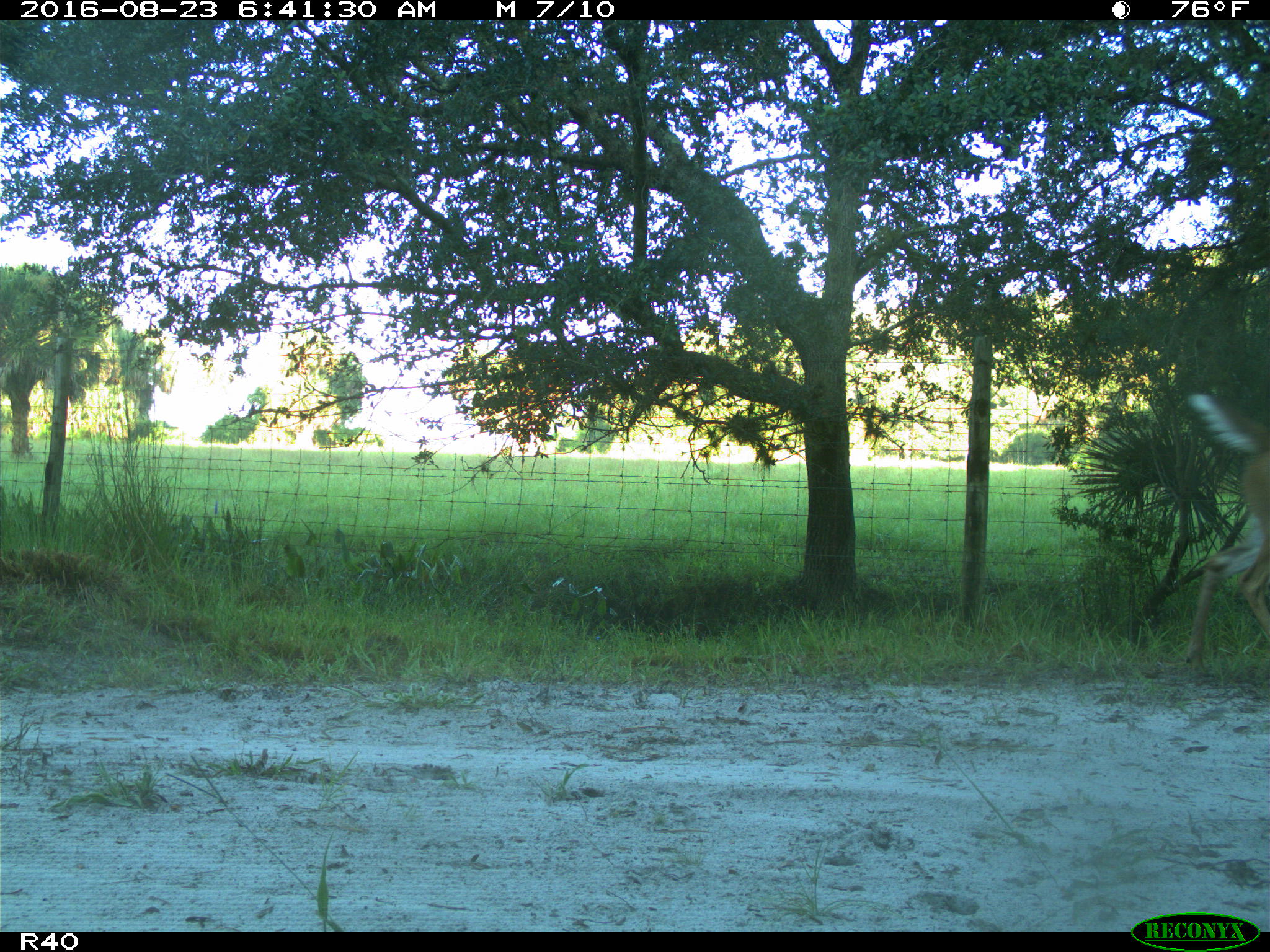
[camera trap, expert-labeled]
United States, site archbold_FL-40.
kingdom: Animalia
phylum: Chordata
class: Mammalia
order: Artiodactyla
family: Cervidae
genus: Odocoileus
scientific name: Odocoileus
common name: deer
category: unidentified deer